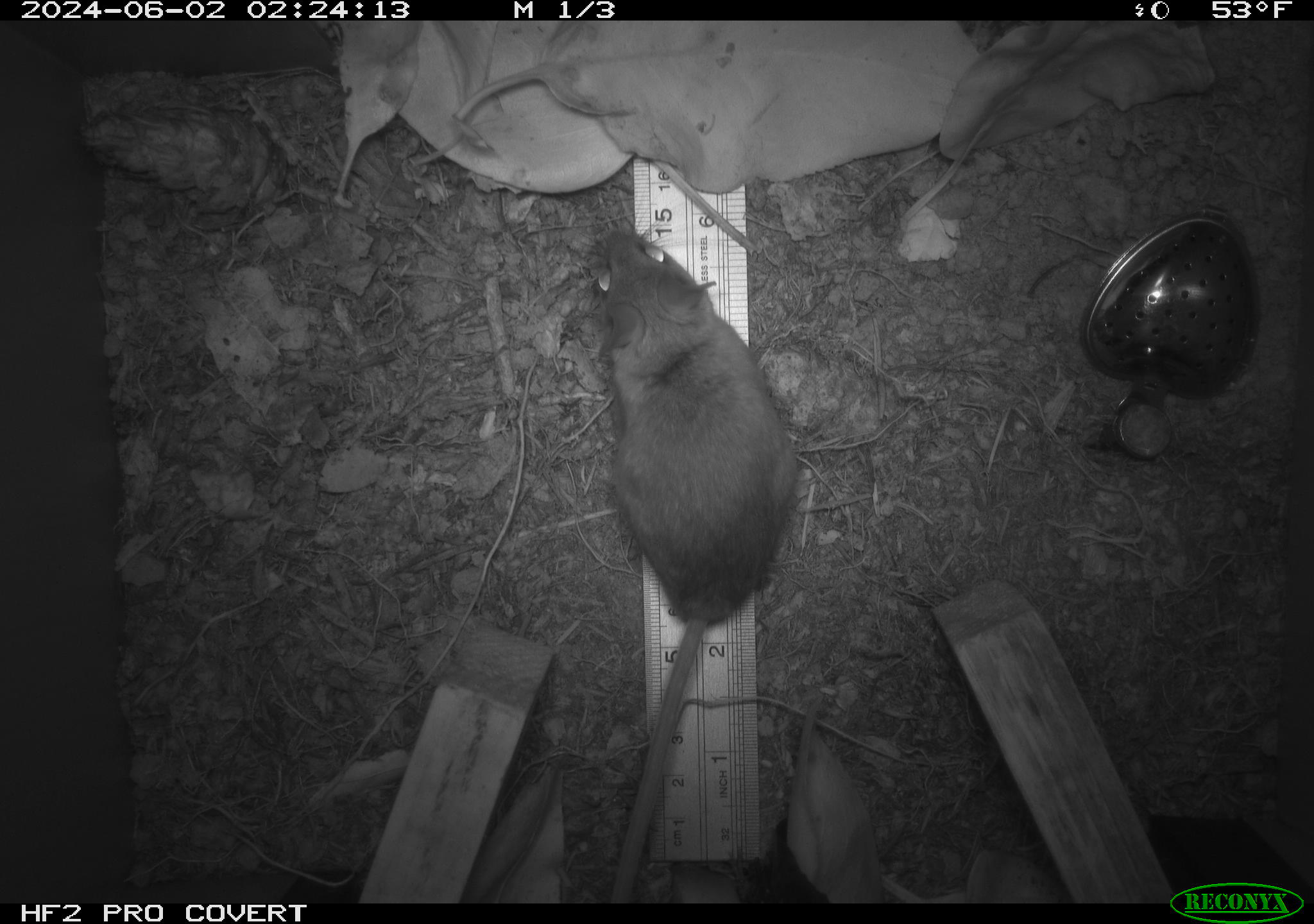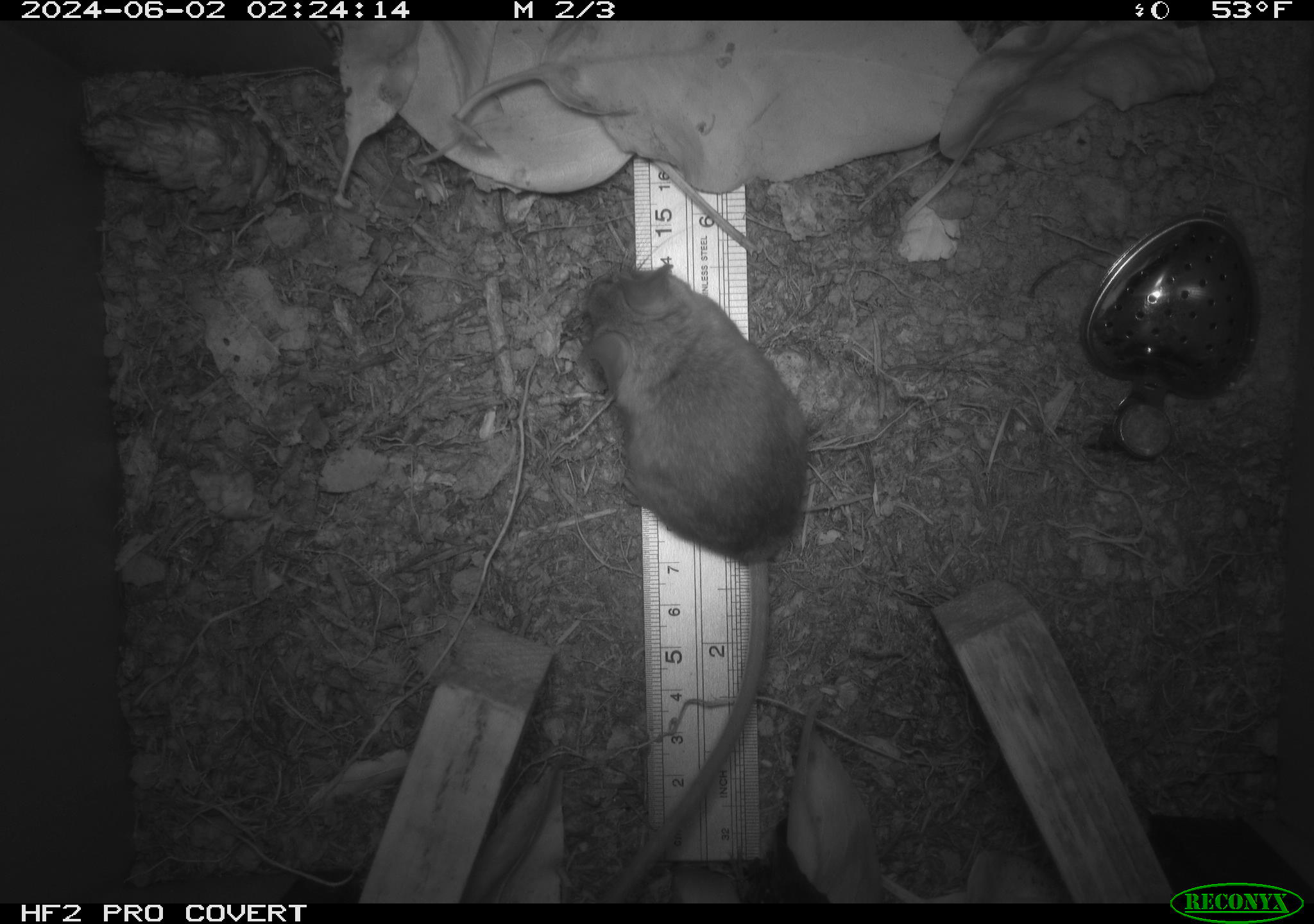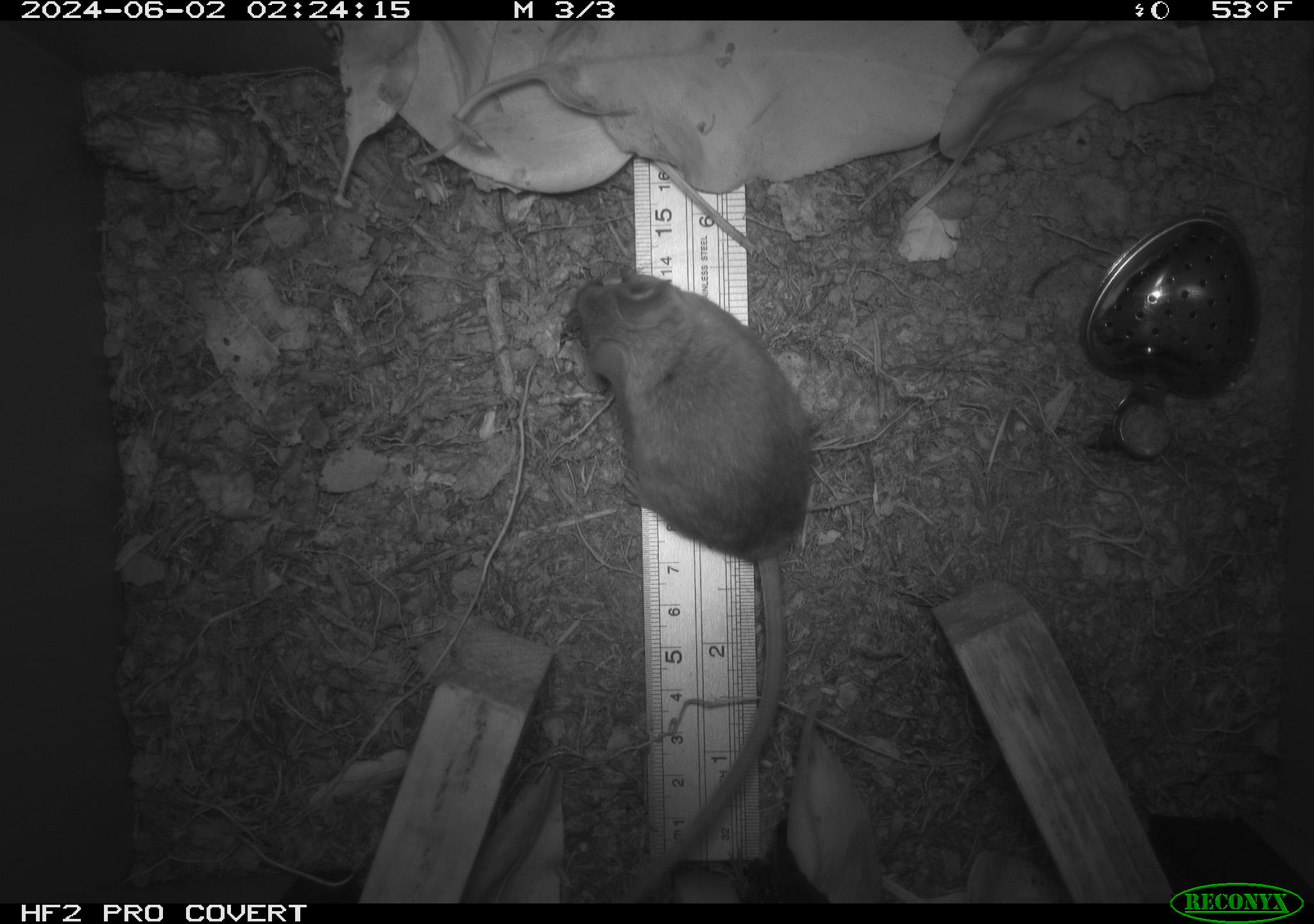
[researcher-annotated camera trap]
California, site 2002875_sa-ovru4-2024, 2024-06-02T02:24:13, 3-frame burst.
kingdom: Animalia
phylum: Chordata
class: Mammalia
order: Rodentia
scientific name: Rodentia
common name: mouse species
Mouse species (Rodentia).